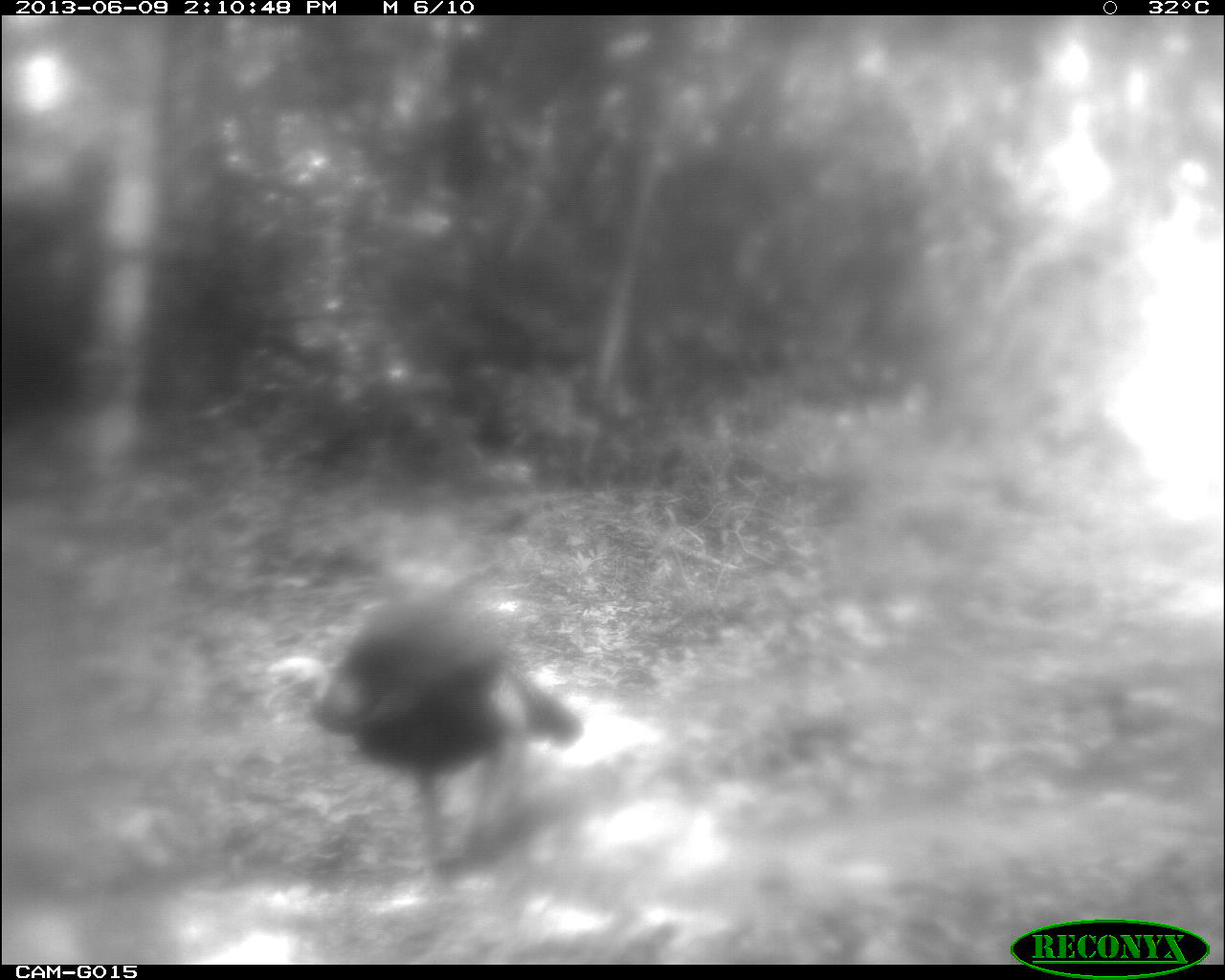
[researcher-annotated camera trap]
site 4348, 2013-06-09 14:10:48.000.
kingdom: Animalia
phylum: Chordata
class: Aves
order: Galliformes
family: Phasianidae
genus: Meleagris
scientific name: Meleagris ocellata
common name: ocellated turkey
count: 1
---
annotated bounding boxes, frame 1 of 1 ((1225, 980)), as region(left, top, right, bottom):
meleagris ocellata: region(263, 579, 586, 892)